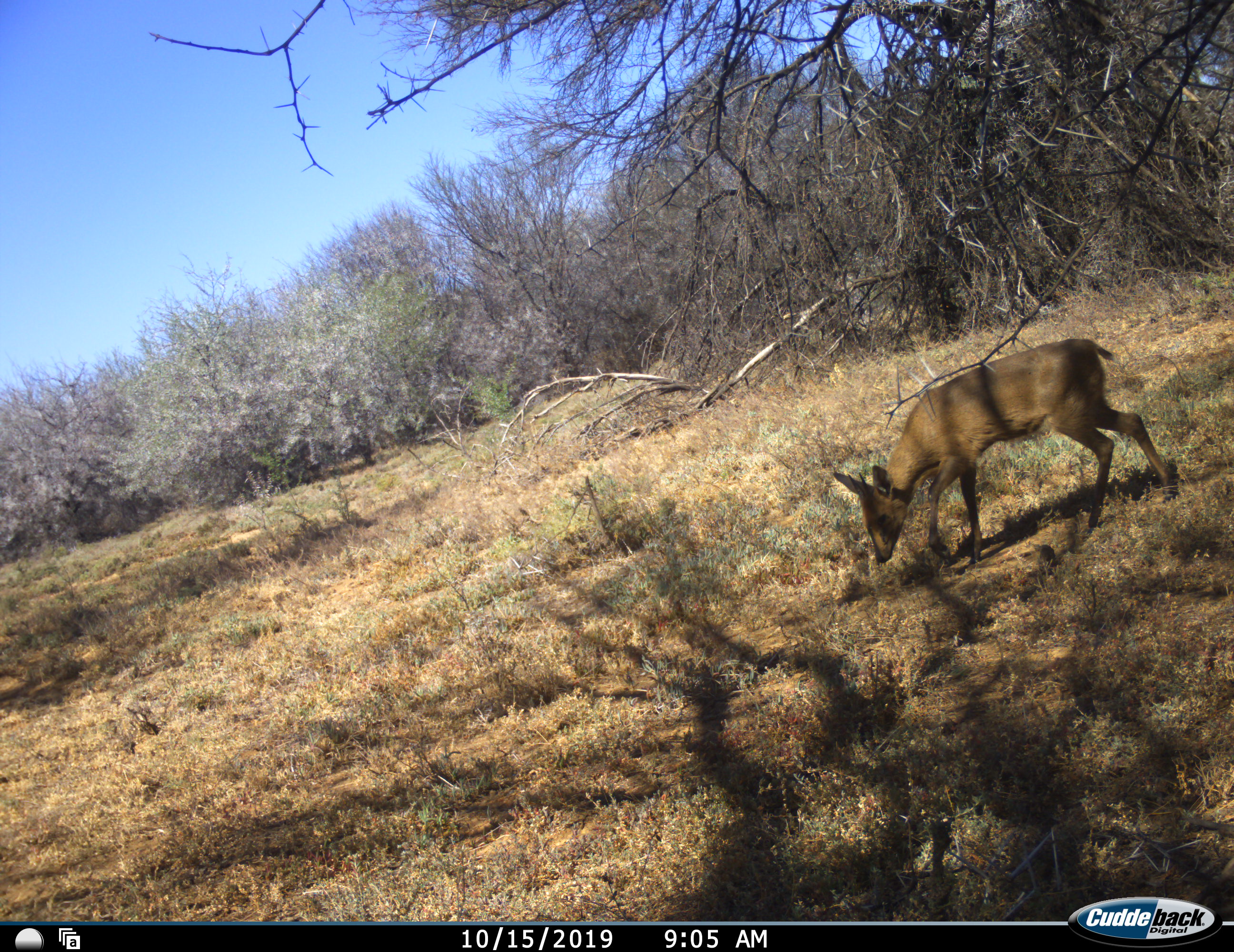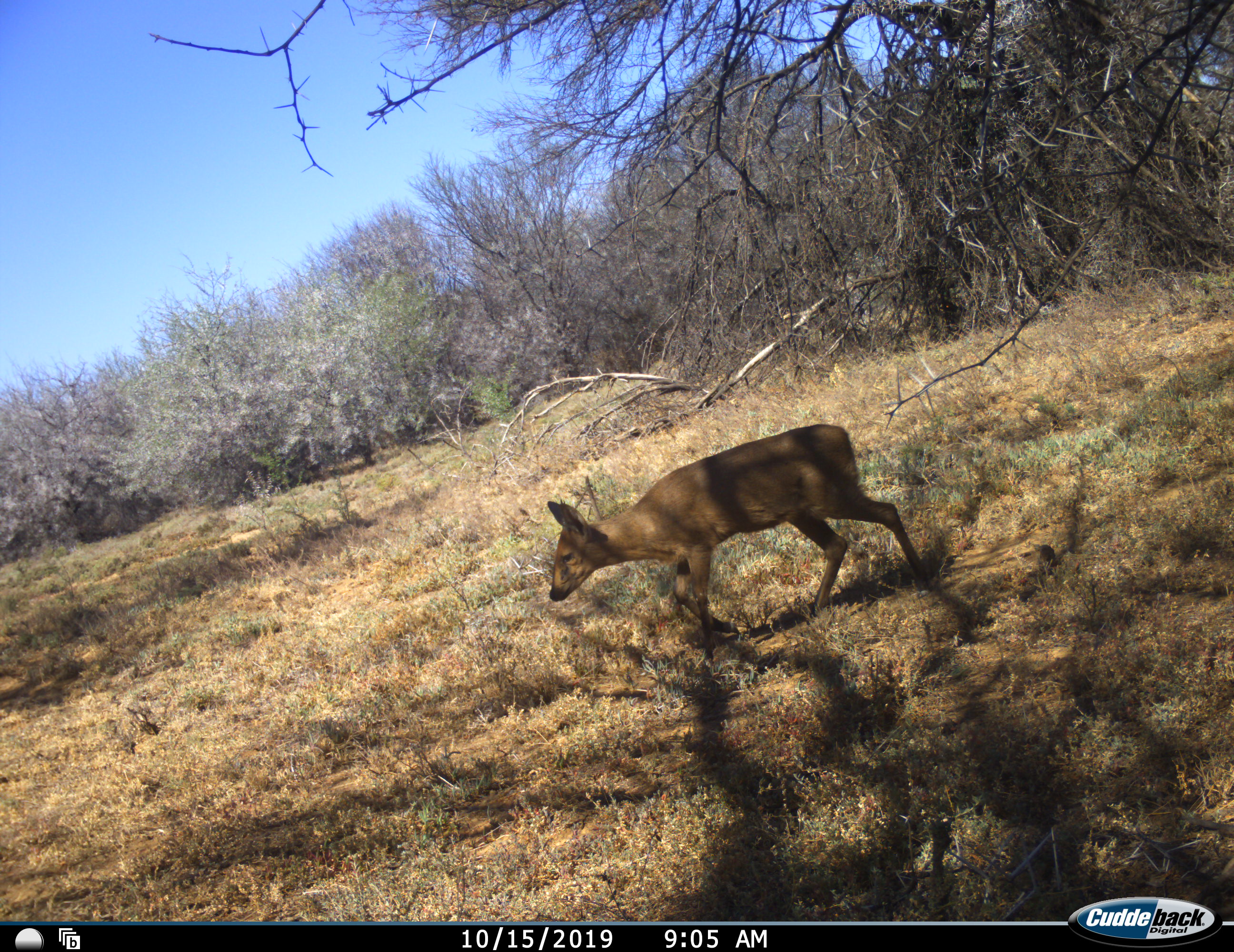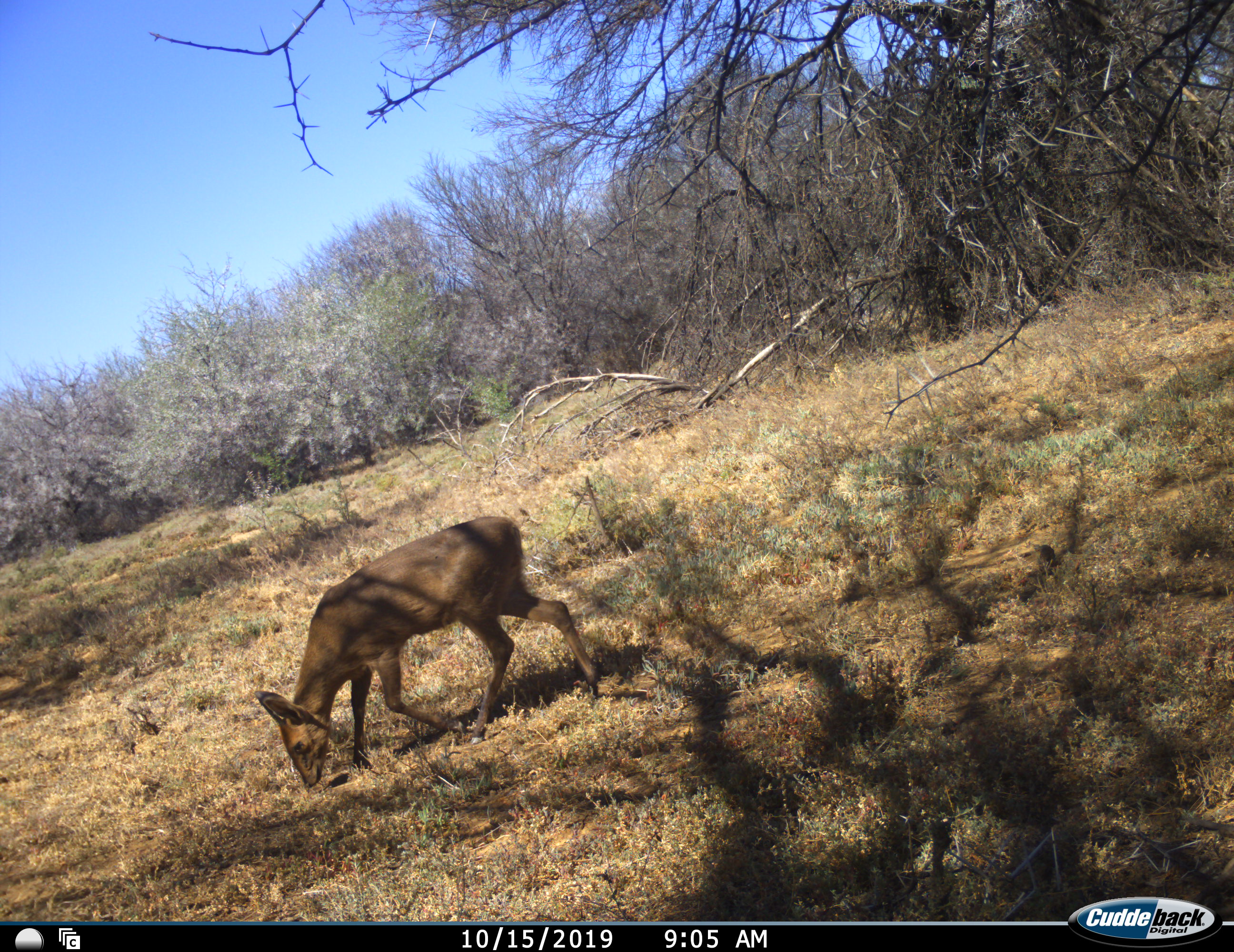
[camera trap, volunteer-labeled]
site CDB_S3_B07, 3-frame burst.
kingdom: Animalia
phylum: Chordata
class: Mammalia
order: Artiodactyla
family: Bovidae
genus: Sylvicapra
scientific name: Sylvicapra grimmia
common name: common duiker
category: duikercommongrey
Duikercommongrey (common duiker) (Sylvicapra grimmia), count 1. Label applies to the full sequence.